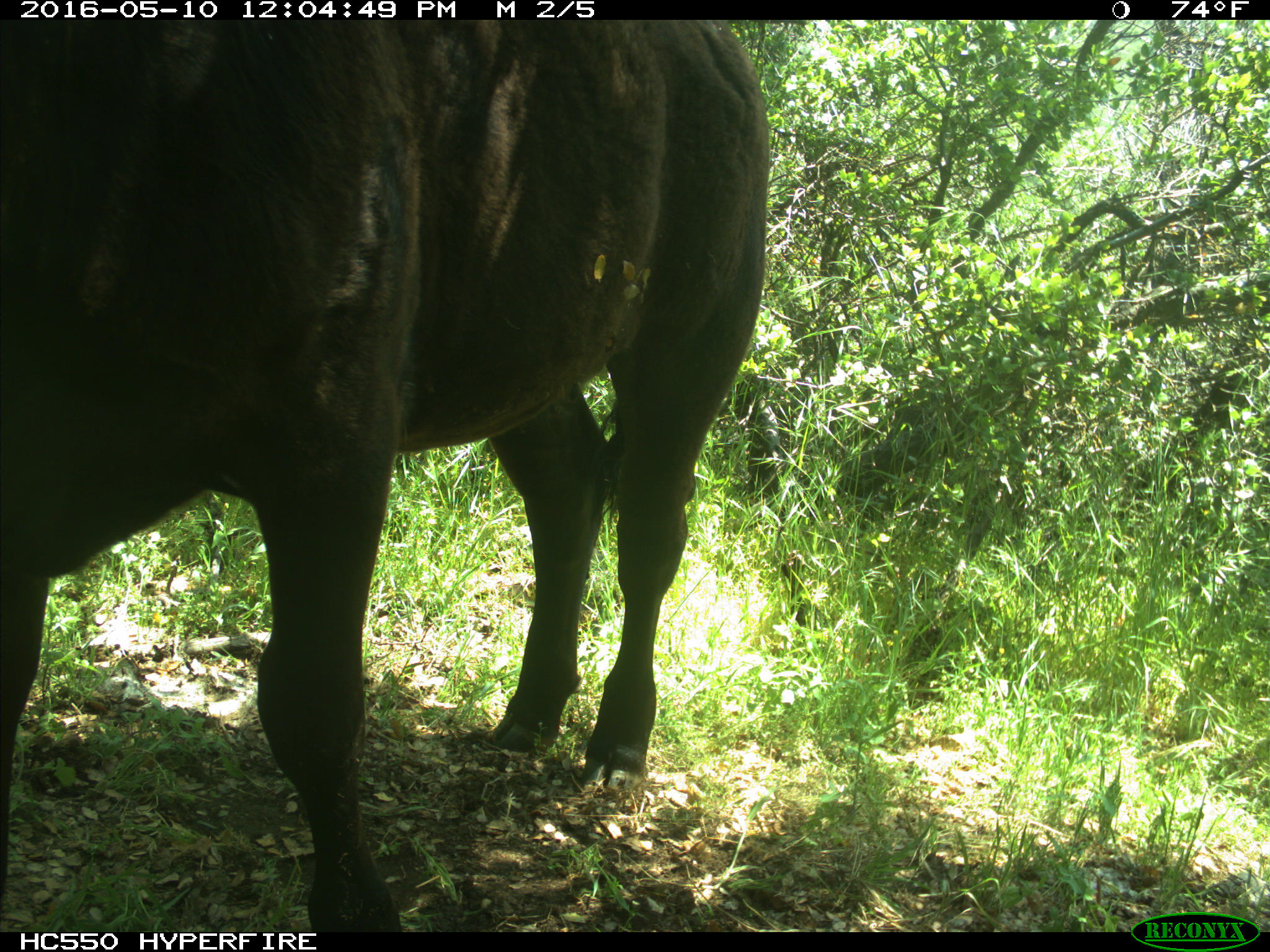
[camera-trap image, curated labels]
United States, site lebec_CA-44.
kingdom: Animalia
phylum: Chordata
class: Mammalia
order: Artiodactyla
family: Bovidae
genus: Bos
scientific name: Bos taurus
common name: domestic cow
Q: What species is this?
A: Bos taurus (domestic cow).